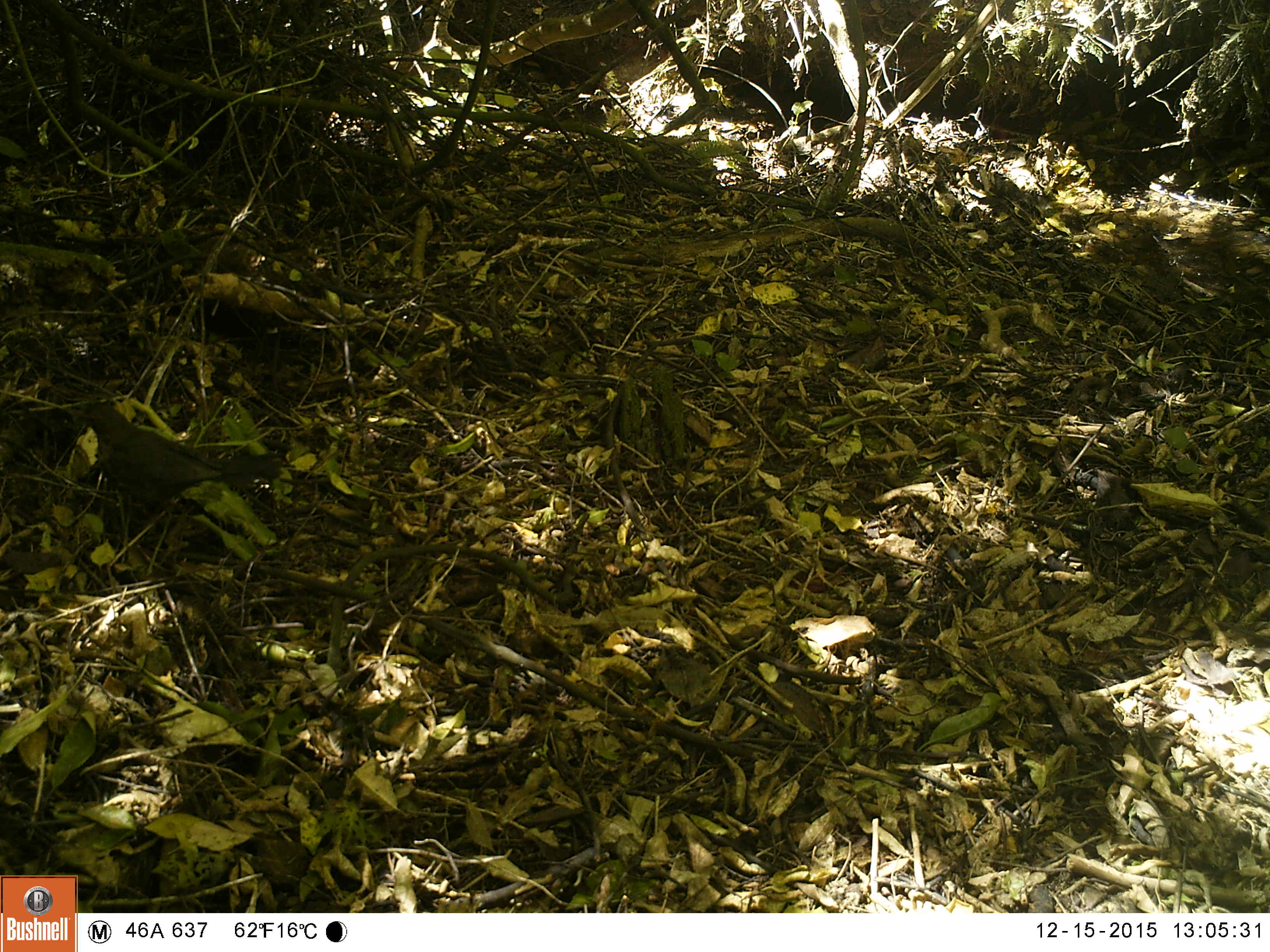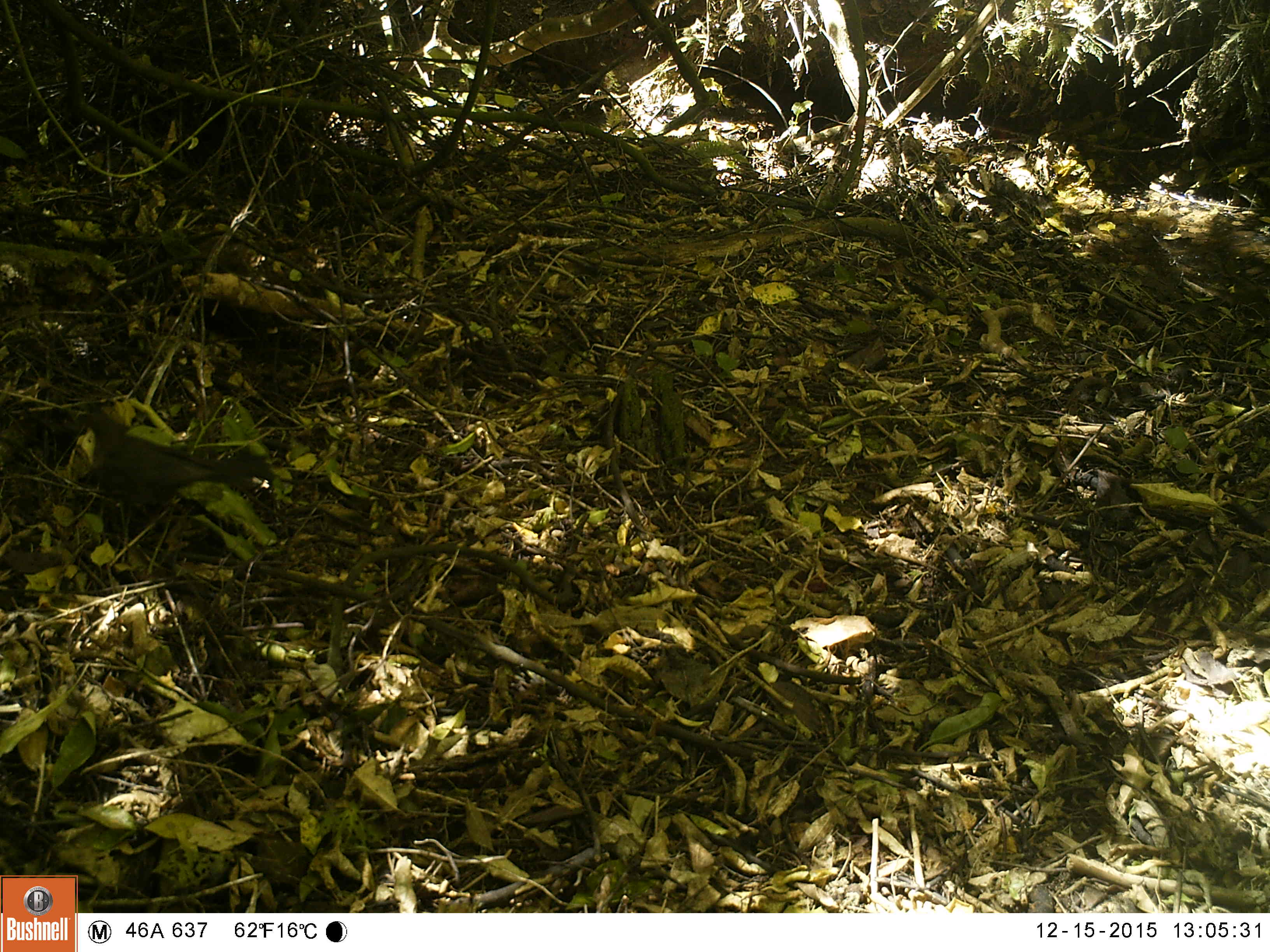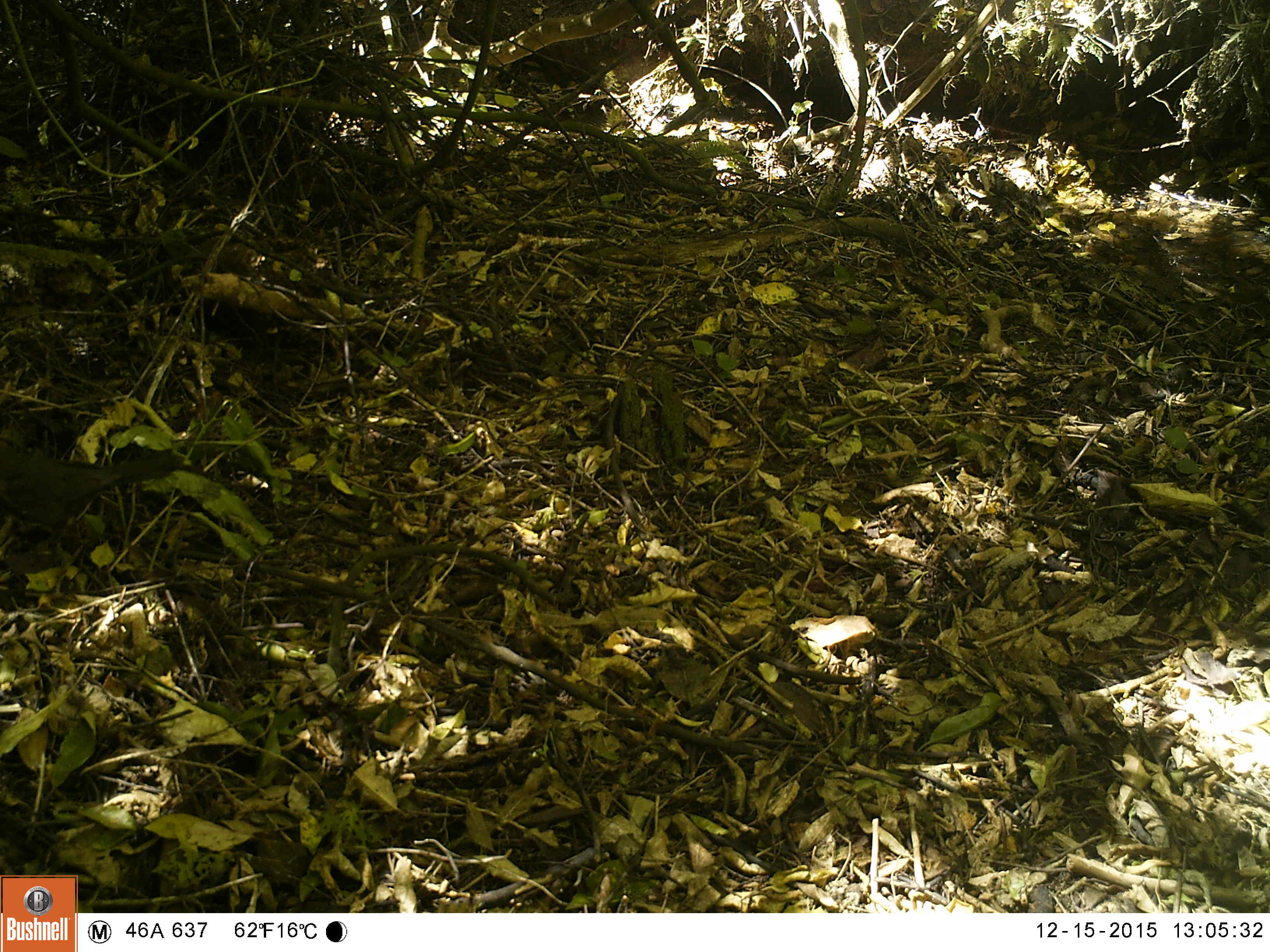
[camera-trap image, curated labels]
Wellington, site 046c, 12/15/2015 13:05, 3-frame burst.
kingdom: Animalia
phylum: Chordata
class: Aves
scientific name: Aves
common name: bird